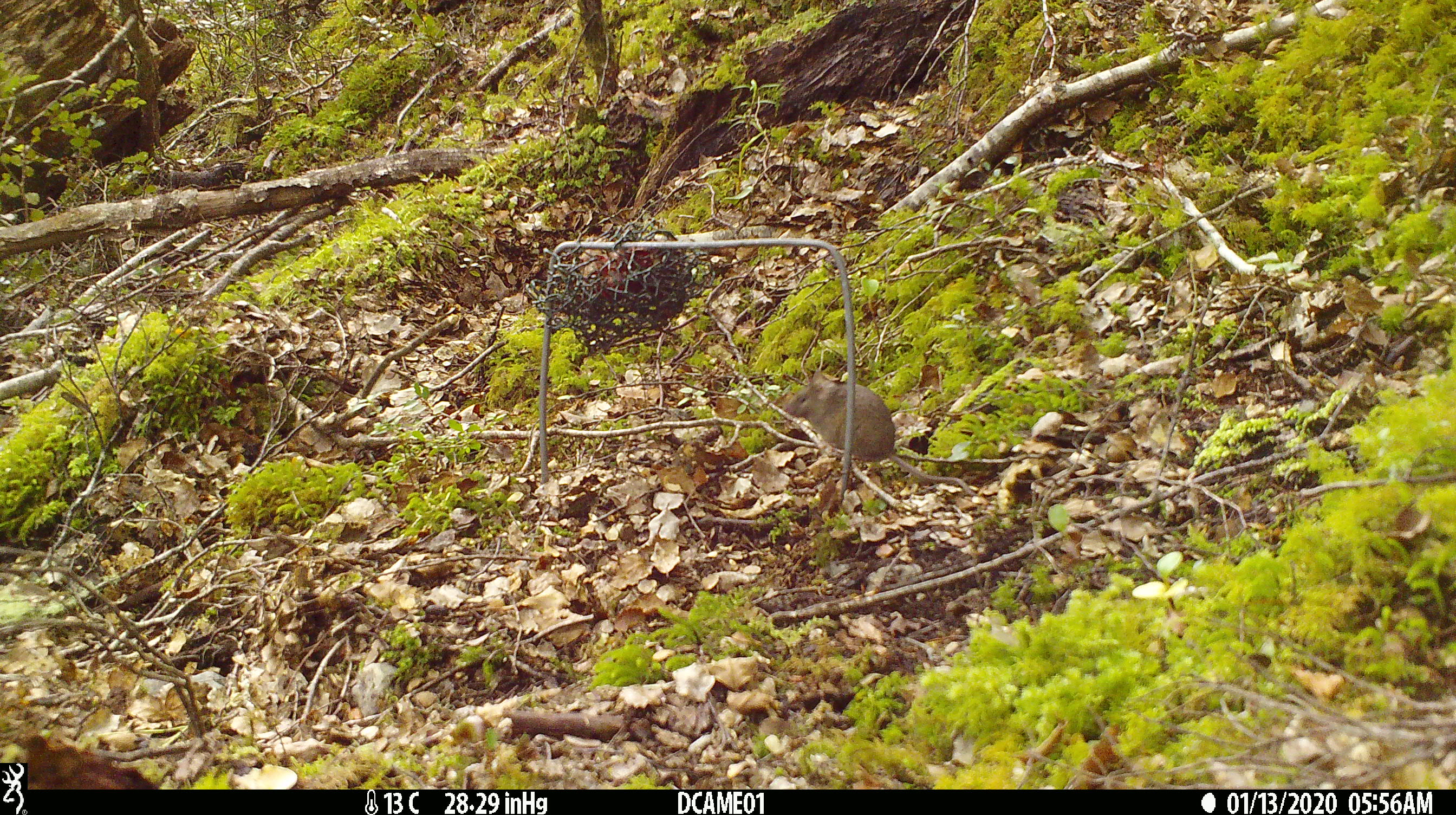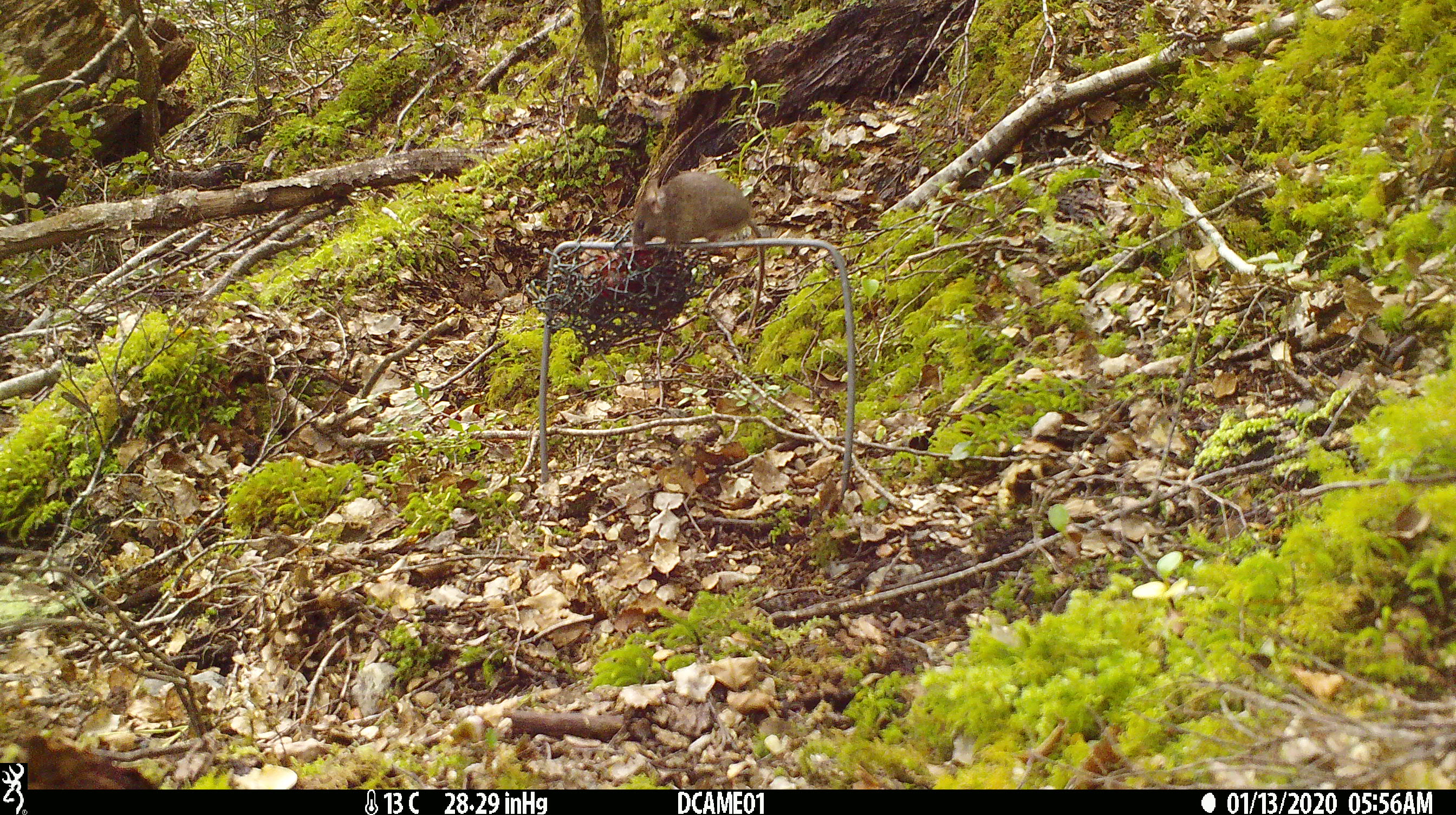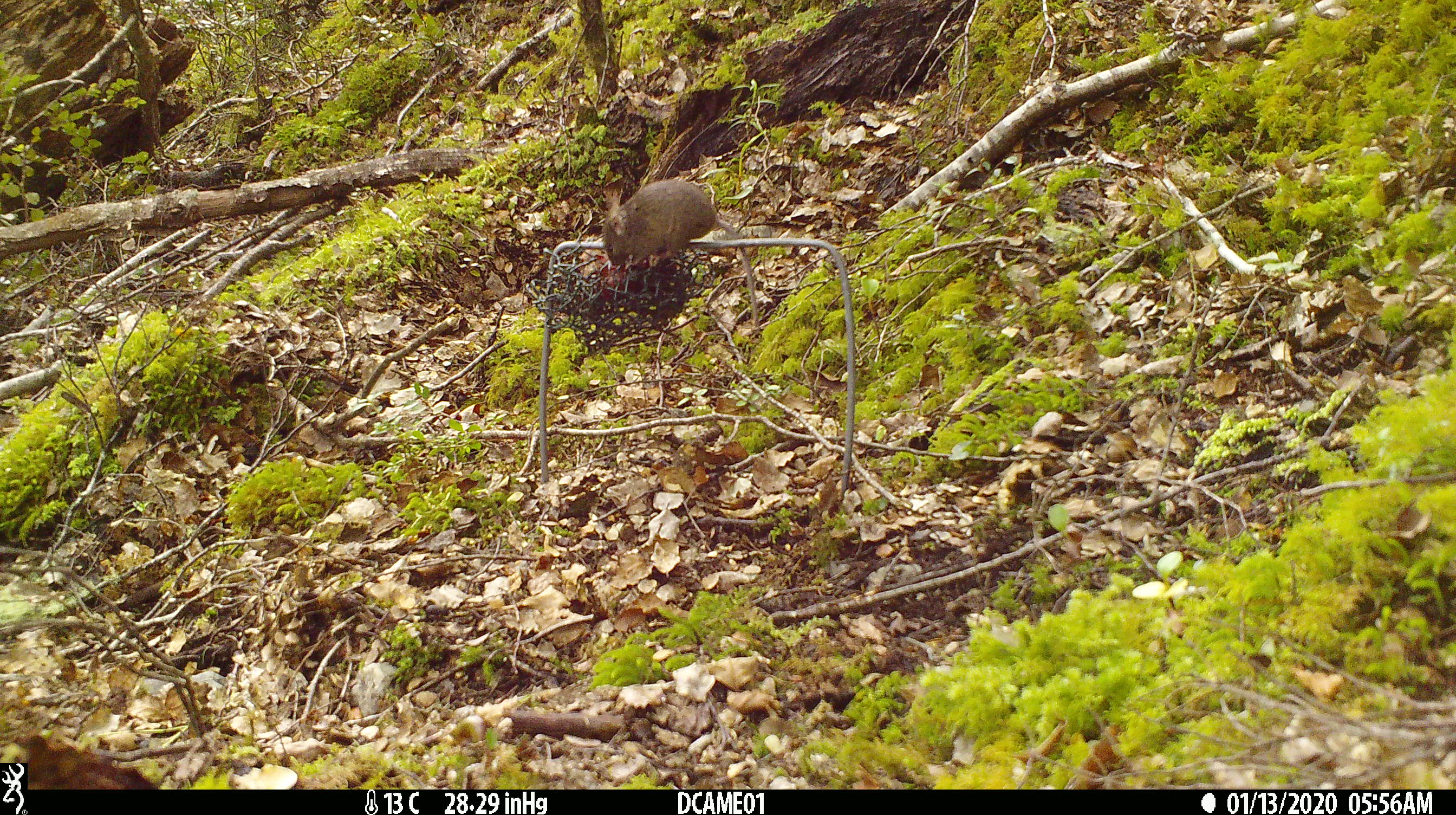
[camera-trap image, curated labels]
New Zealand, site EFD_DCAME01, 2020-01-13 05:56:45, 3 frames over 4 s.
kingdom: Animalia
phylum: Chordata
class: Mammalia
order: Rodentia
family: Muridae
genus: Mus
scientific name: Mus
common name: mouse